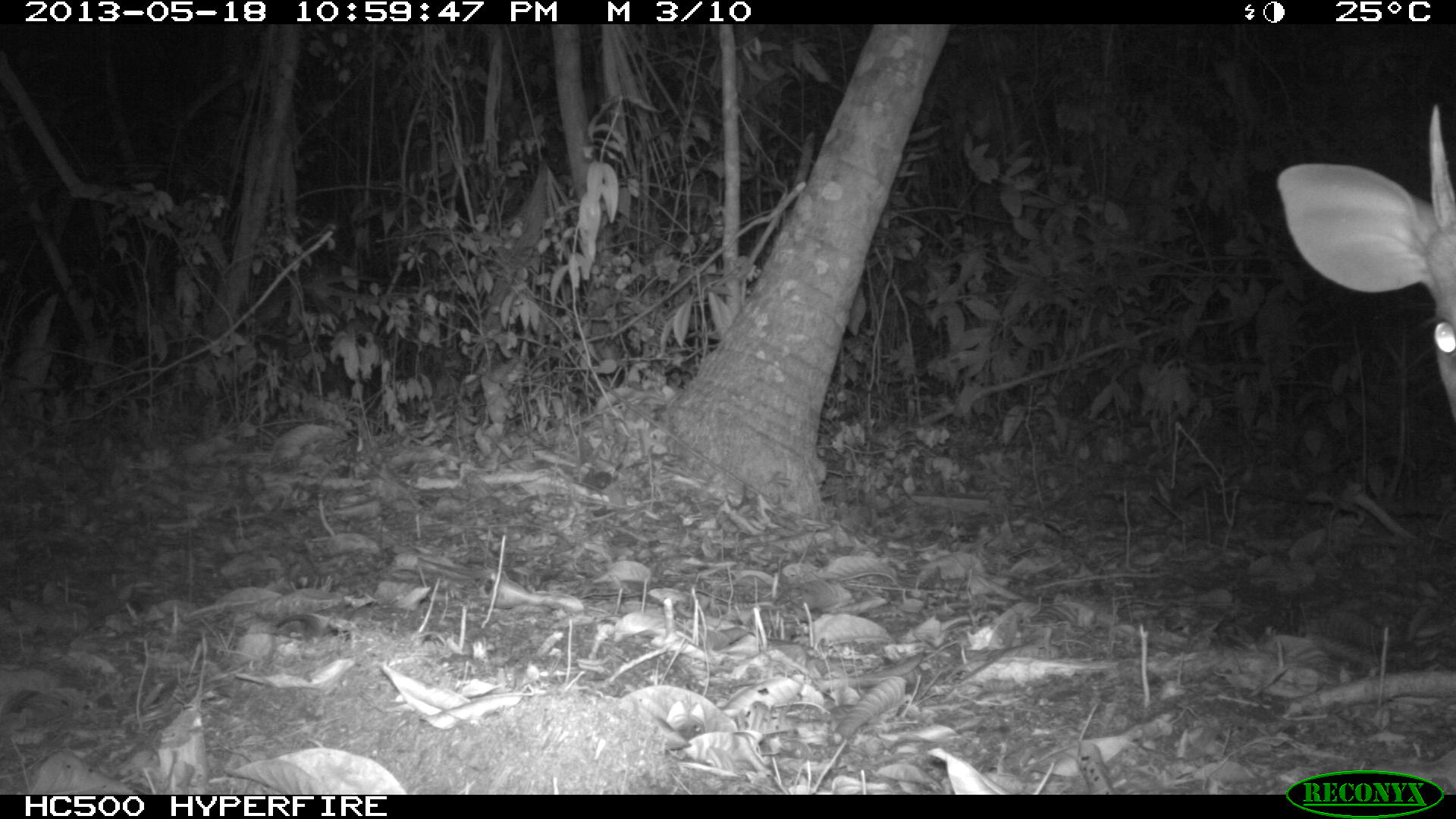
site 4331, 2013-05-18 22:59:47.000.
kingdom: Animalia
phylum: Chordata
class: Mammalia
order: Artiodactyla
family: Cervidae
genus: Mazama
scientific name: Mazama temama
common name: central american red brocket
Mazama temama (central american red brocket), count 1, sex male.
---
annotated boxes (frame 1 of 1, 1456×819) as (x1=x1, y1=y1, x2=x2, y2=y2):
mazama temama: (x1=1275, y1=104, x2=1456, y2=426)